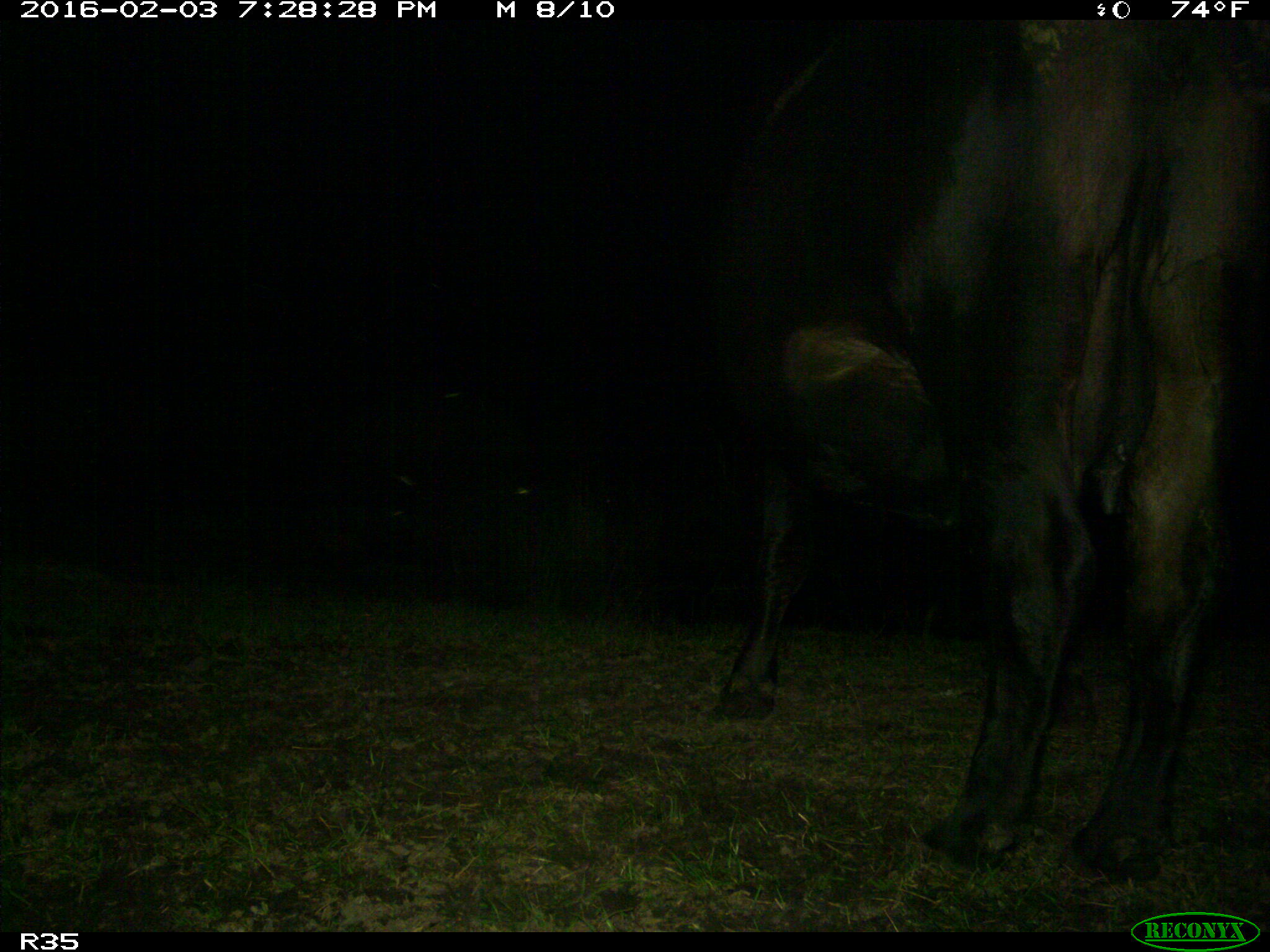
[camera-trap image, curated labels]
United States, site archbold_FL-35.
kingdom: Animalia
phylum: Chordata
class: Mammalia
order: Artiodactyla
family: Bovidae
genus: Bos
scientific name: Bos taurus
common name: domestic cow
Bos taurus (domestic cow).